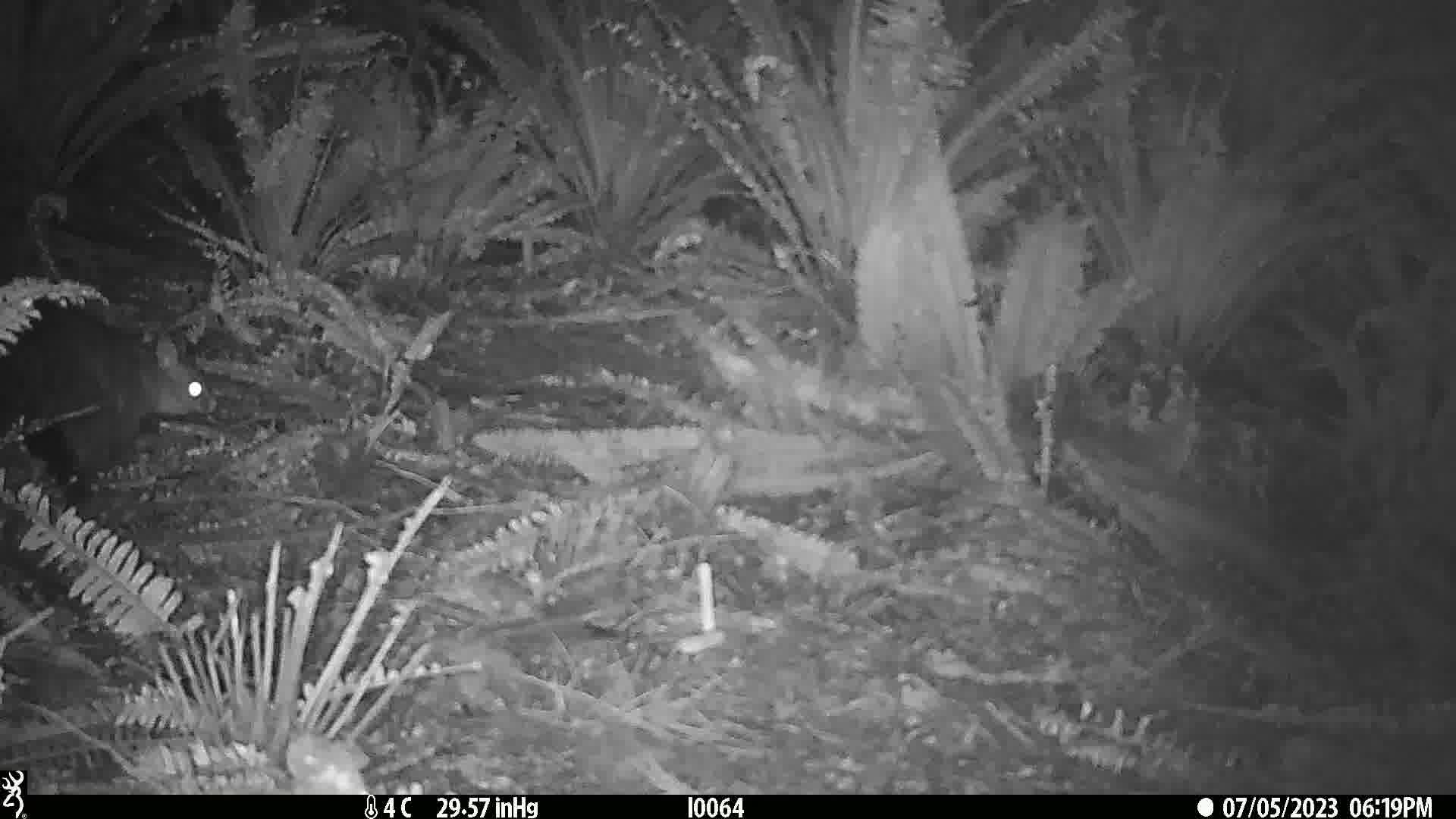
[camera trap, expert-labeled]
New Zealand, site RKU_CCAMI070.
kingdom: Animalia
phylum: Chordata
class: Mammalia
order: Diprotodontia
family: Phalangeridae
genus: Trichosurus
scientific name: Trichosurus vulpecula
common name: common brushtail possum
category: possum